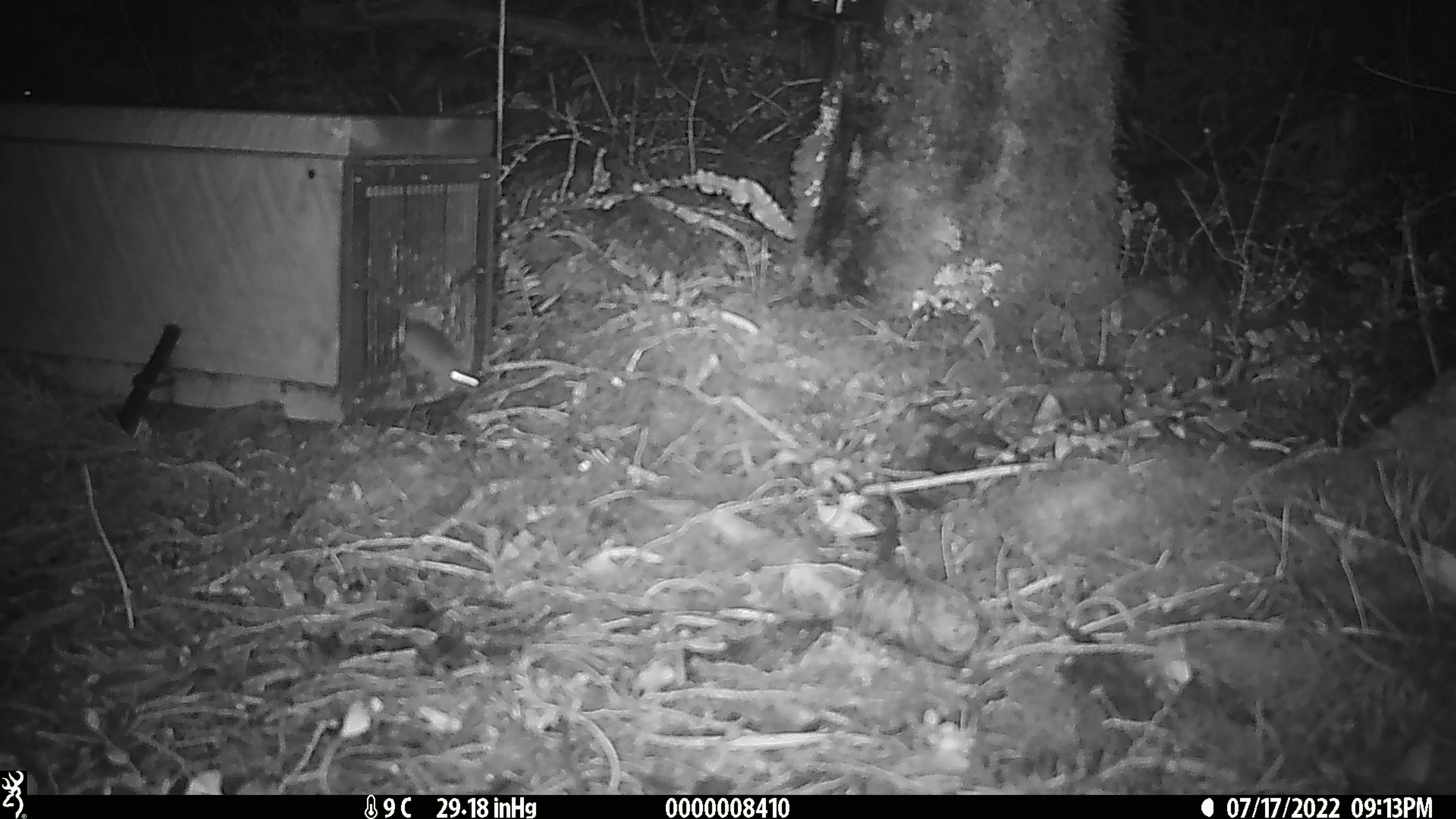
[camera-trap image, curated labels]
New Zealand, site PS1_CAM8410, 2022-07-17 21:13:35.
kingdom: Animalia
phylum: Chordata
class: Mammalia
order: Rodentia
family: Muridae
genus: Mus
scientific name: Mus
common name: mouse